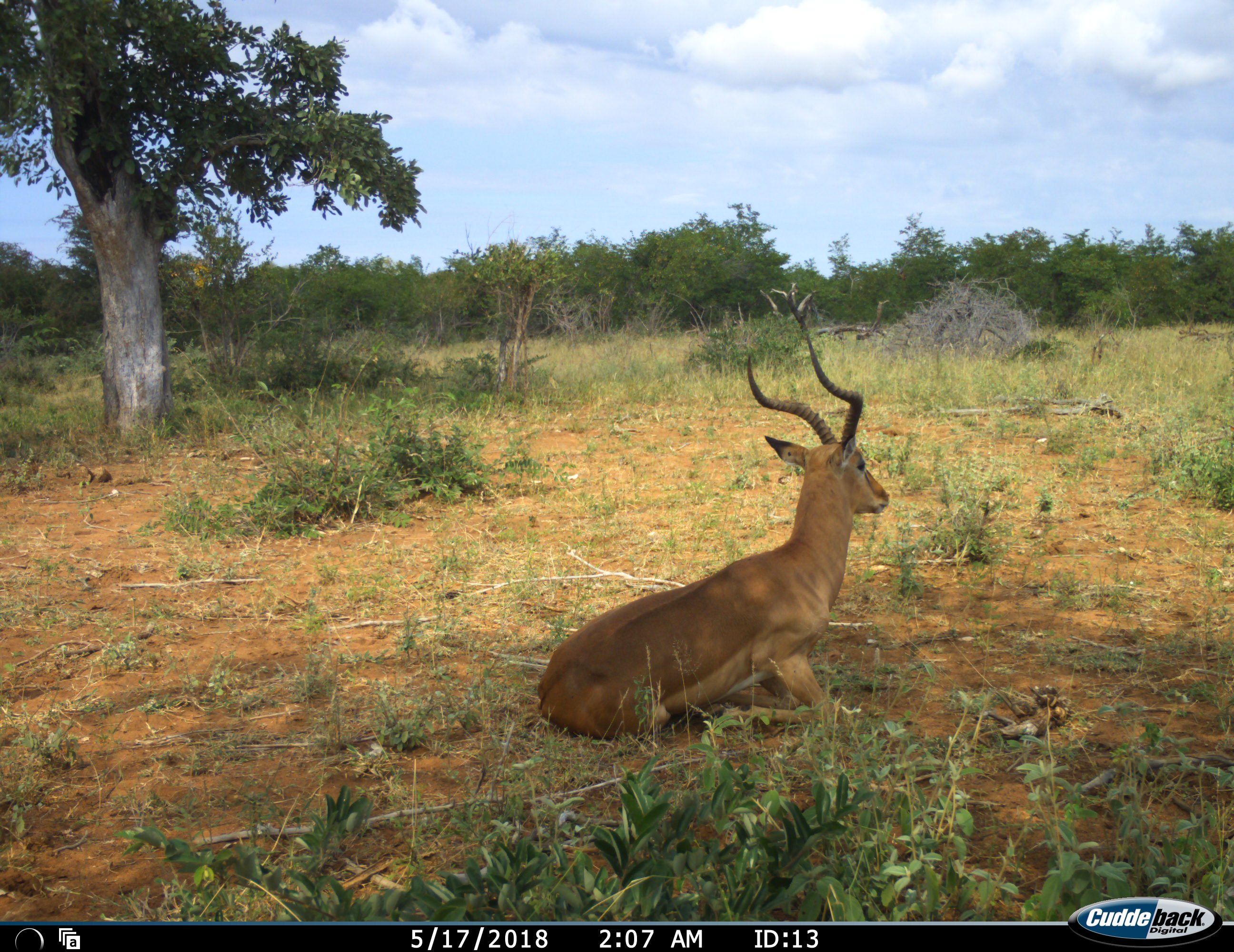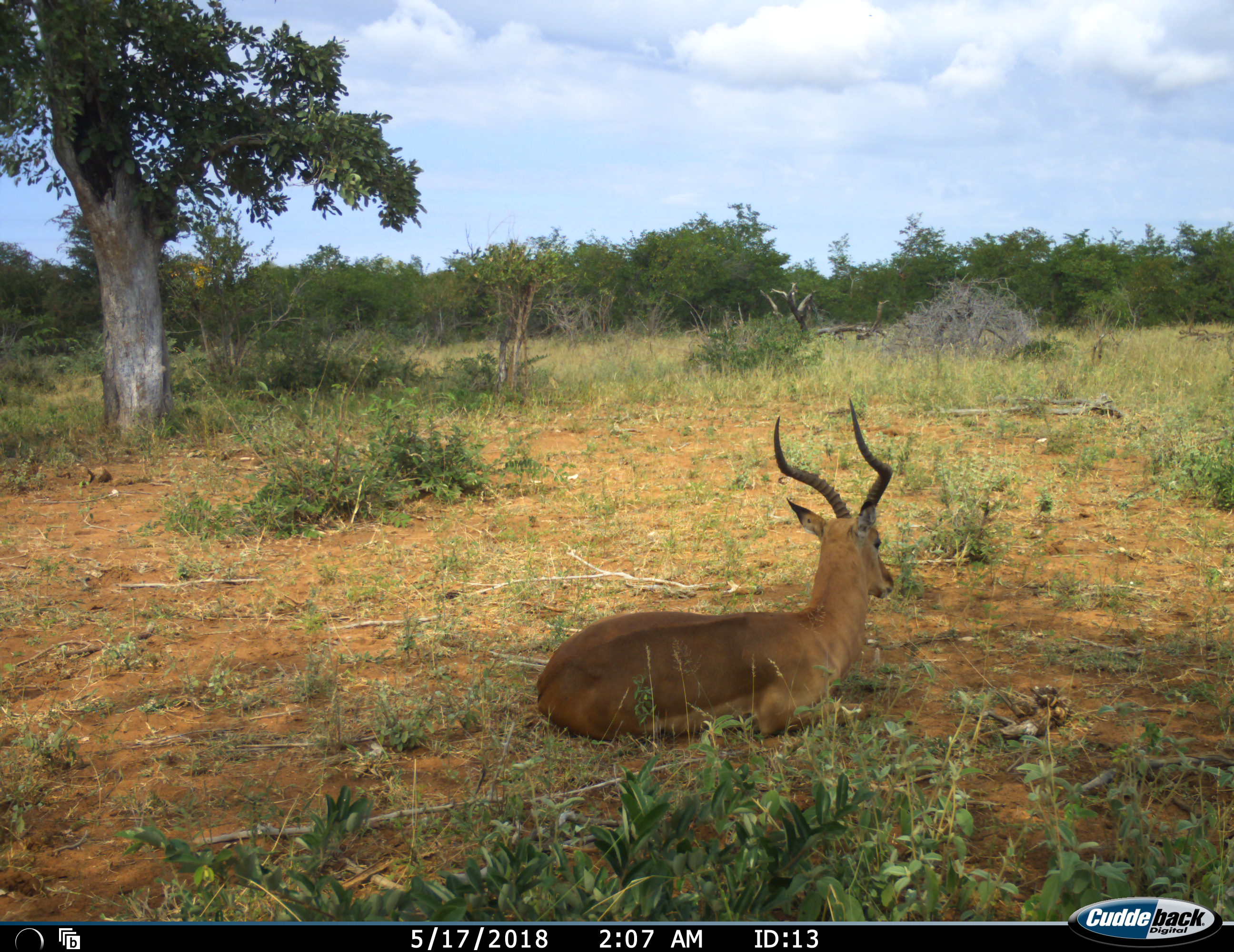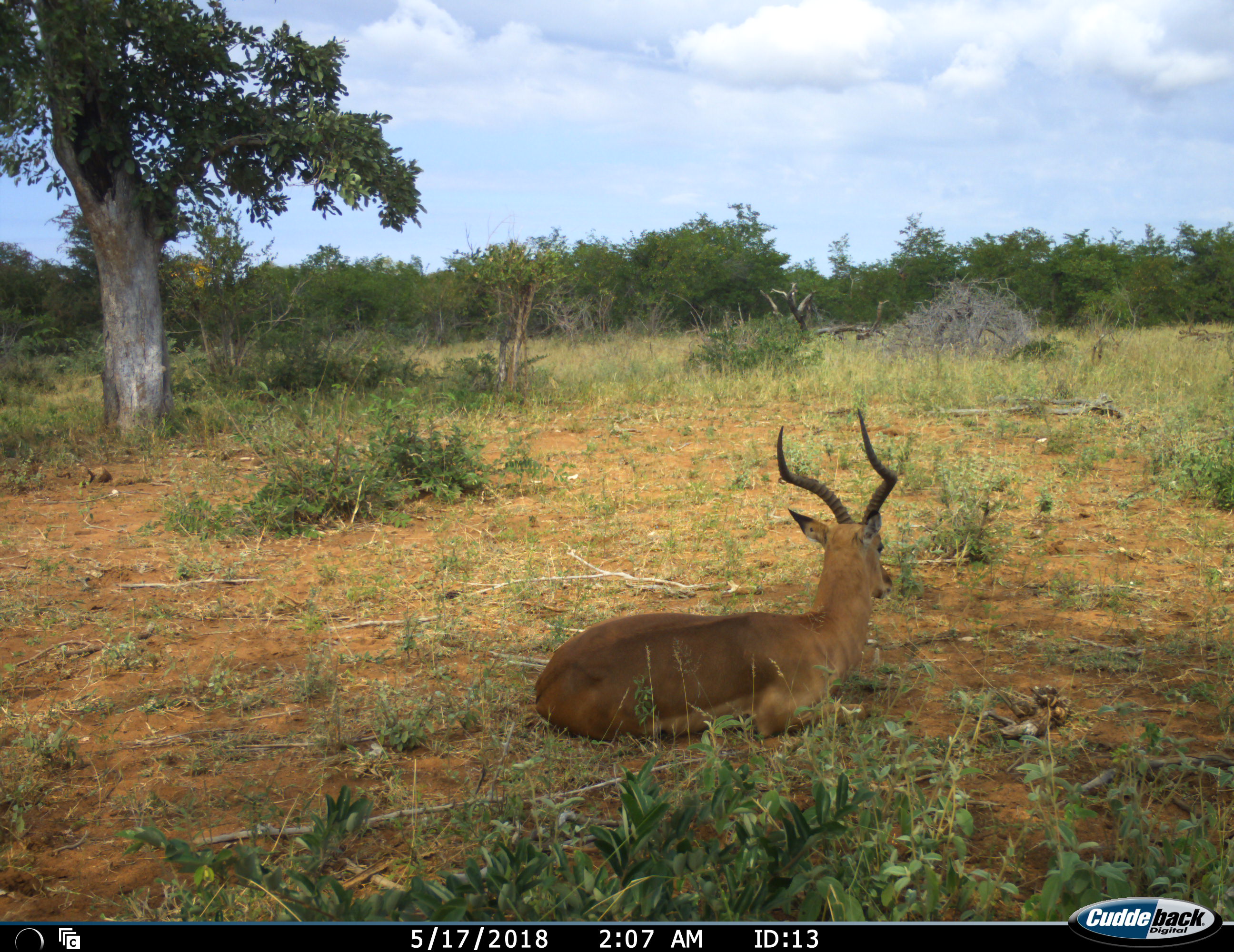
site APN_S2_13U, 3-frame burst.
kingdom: Animalia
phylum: Chordata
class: Mammalia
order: Artiodactyla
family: Bovidae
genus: Aepyceros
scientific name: Aepyceros melampus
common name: impala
Impala (Aepyceros melampus), count 1. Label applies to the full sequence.